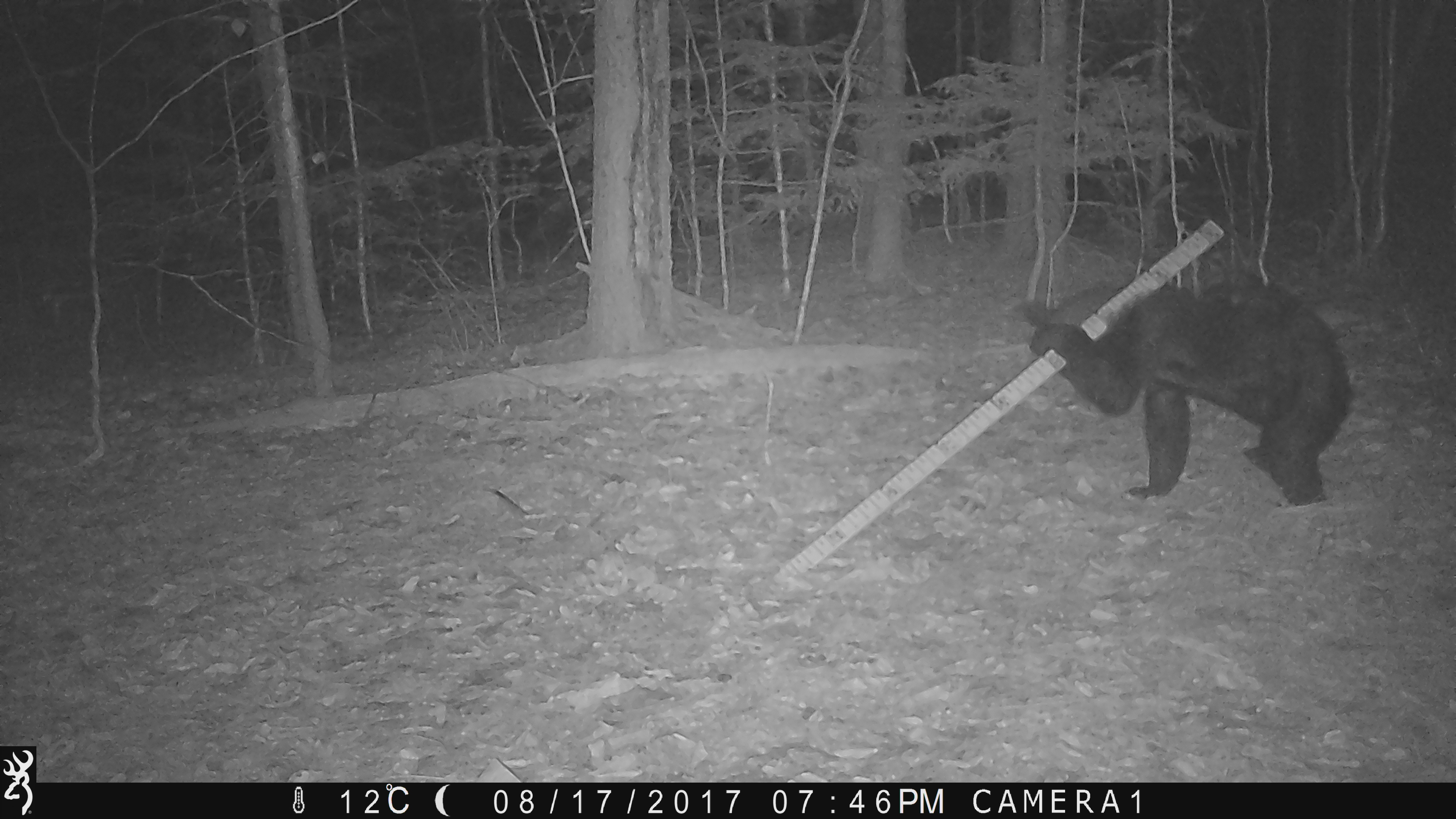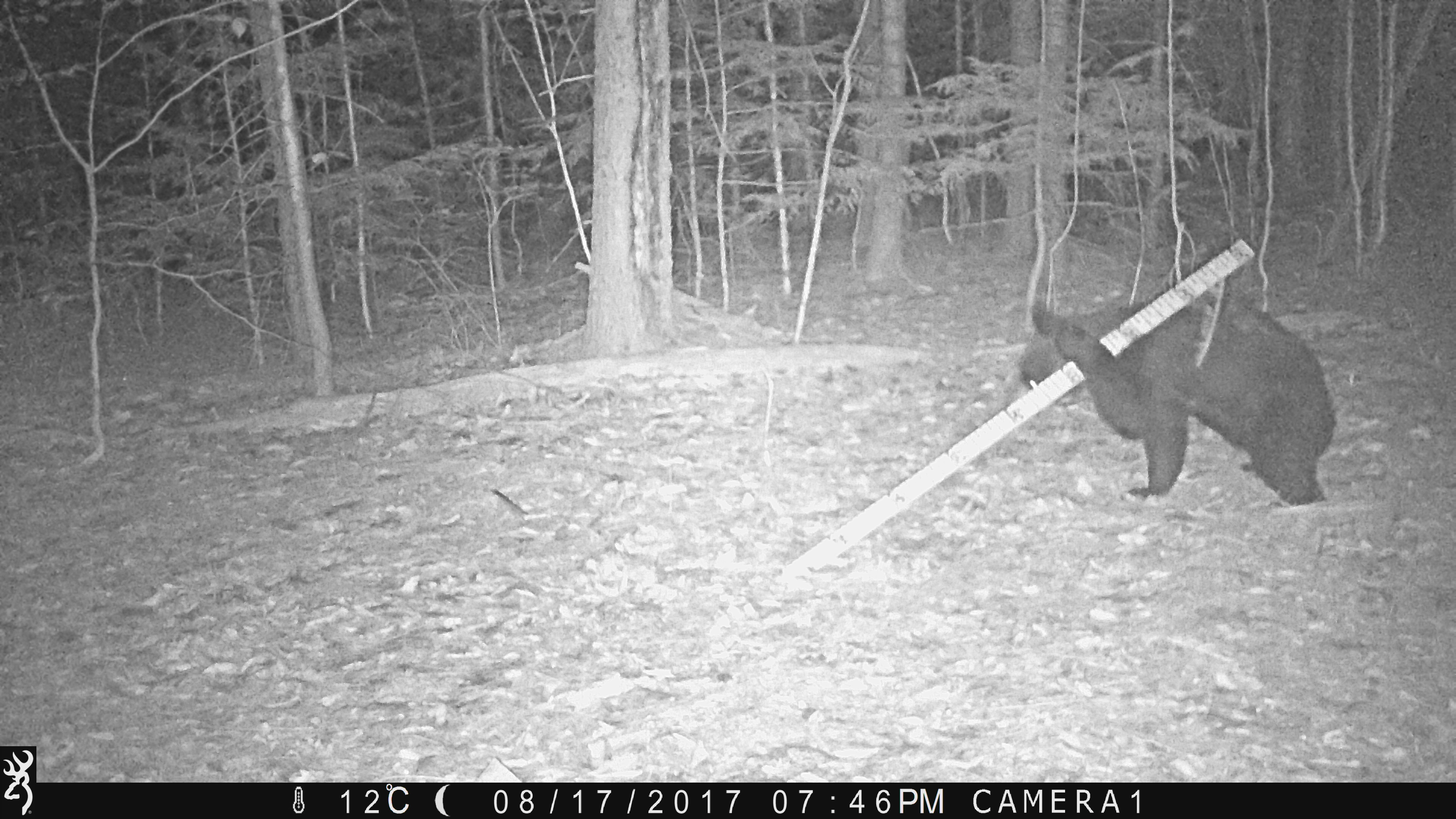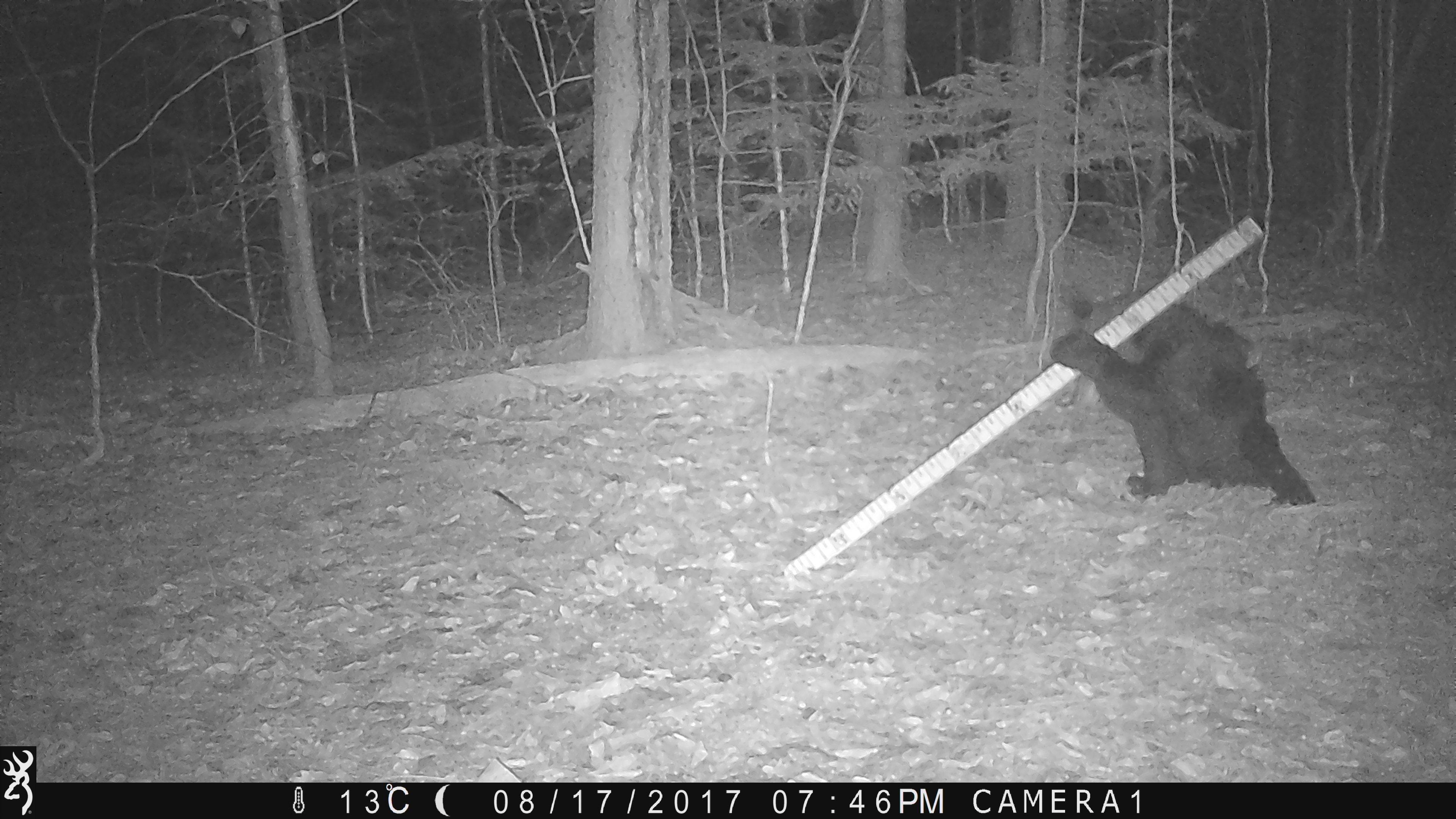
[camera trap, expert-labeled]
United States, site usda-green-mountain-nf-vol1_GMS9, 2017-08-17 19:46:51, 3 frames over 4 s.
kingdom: Animalia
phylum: Chordata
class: Mammalia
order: Carnivora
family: Ursidae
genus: Ursus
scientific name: Ursus americanus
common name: black bear